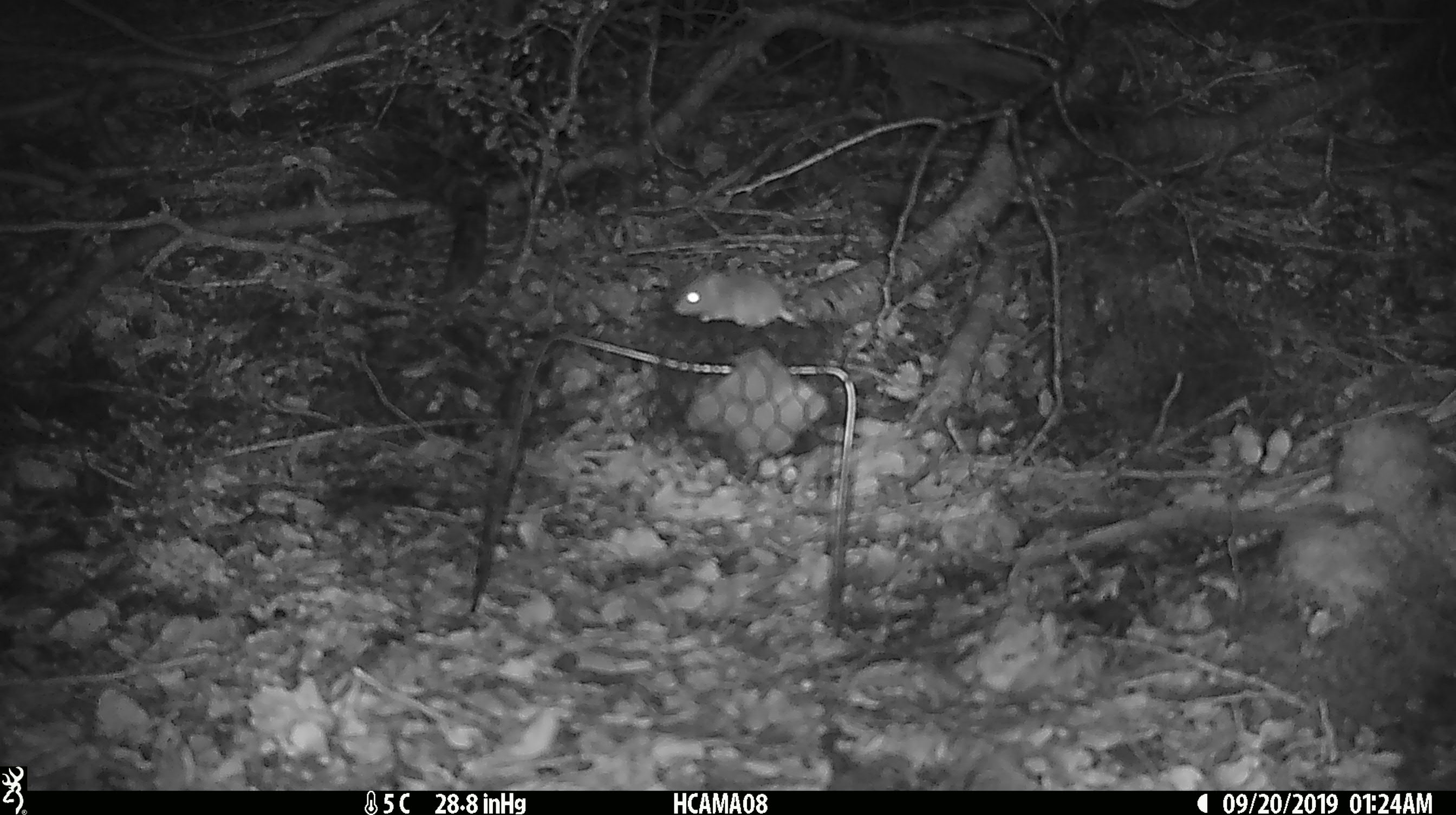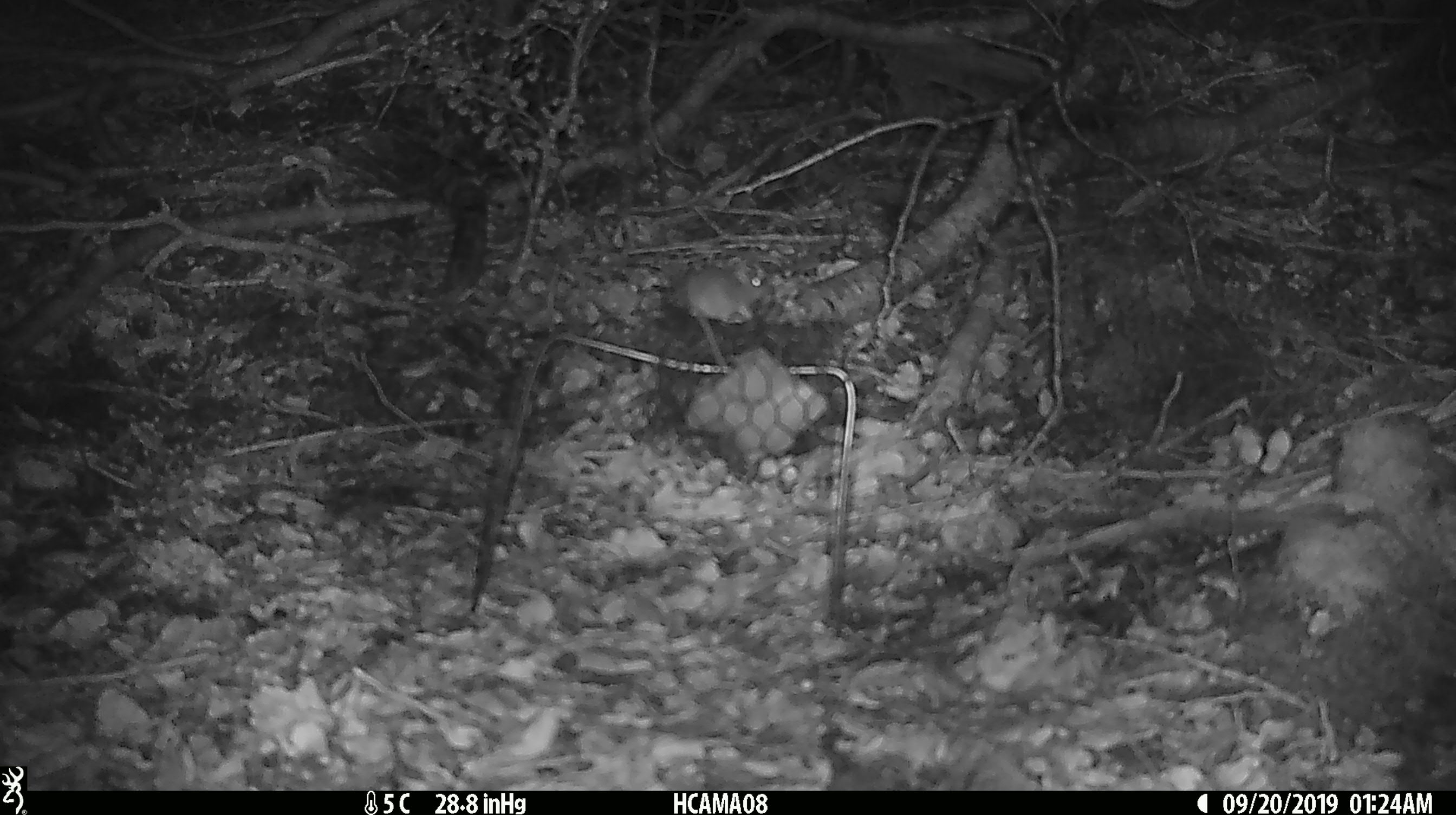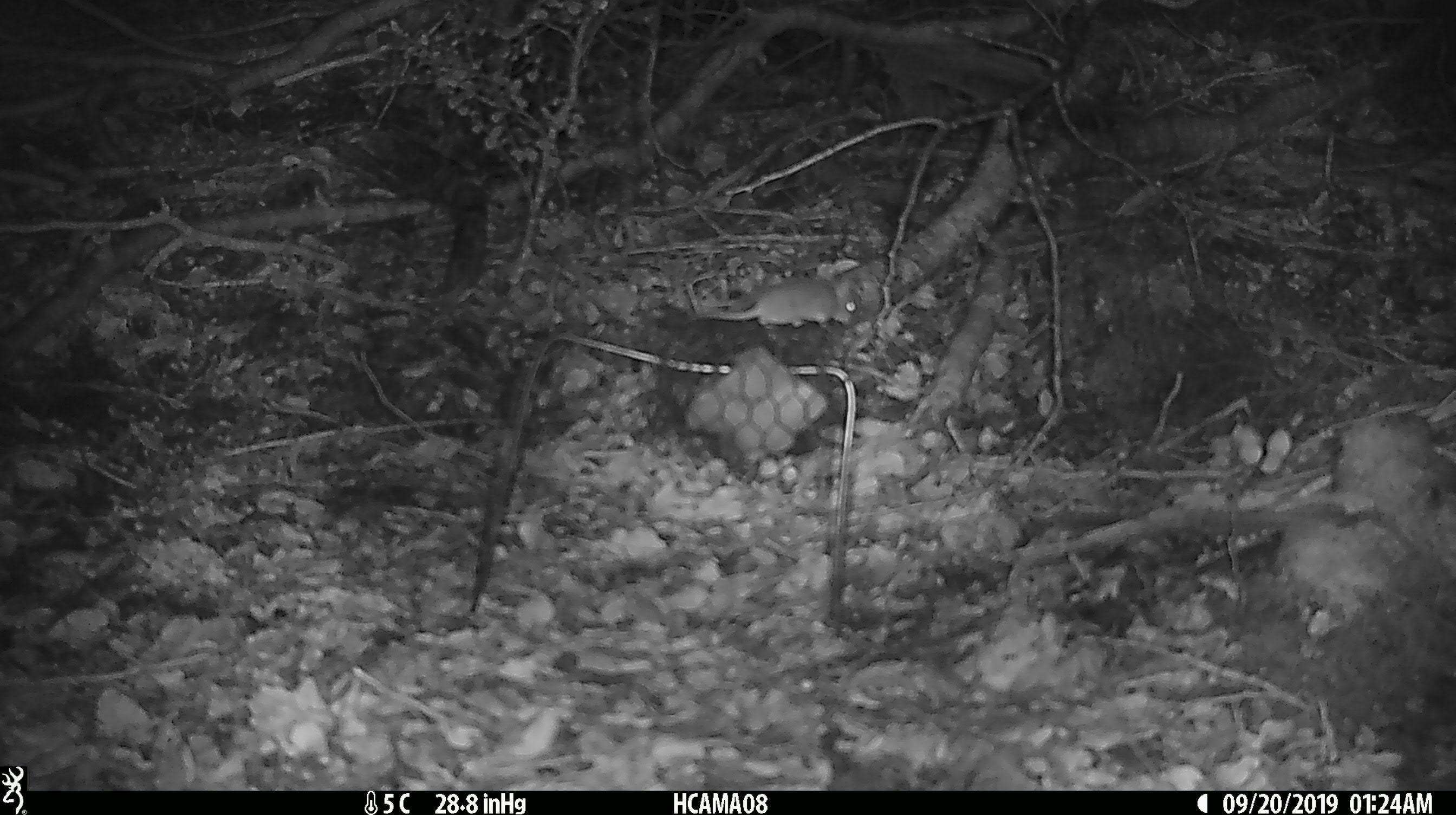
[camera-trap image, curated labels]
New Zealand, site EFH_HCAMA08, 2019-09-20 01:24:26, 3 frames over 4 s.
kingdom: Animalia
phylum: Chordata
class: Mammalia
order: Rodentia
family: Muridae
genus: Mus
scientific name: Mus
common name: mouse